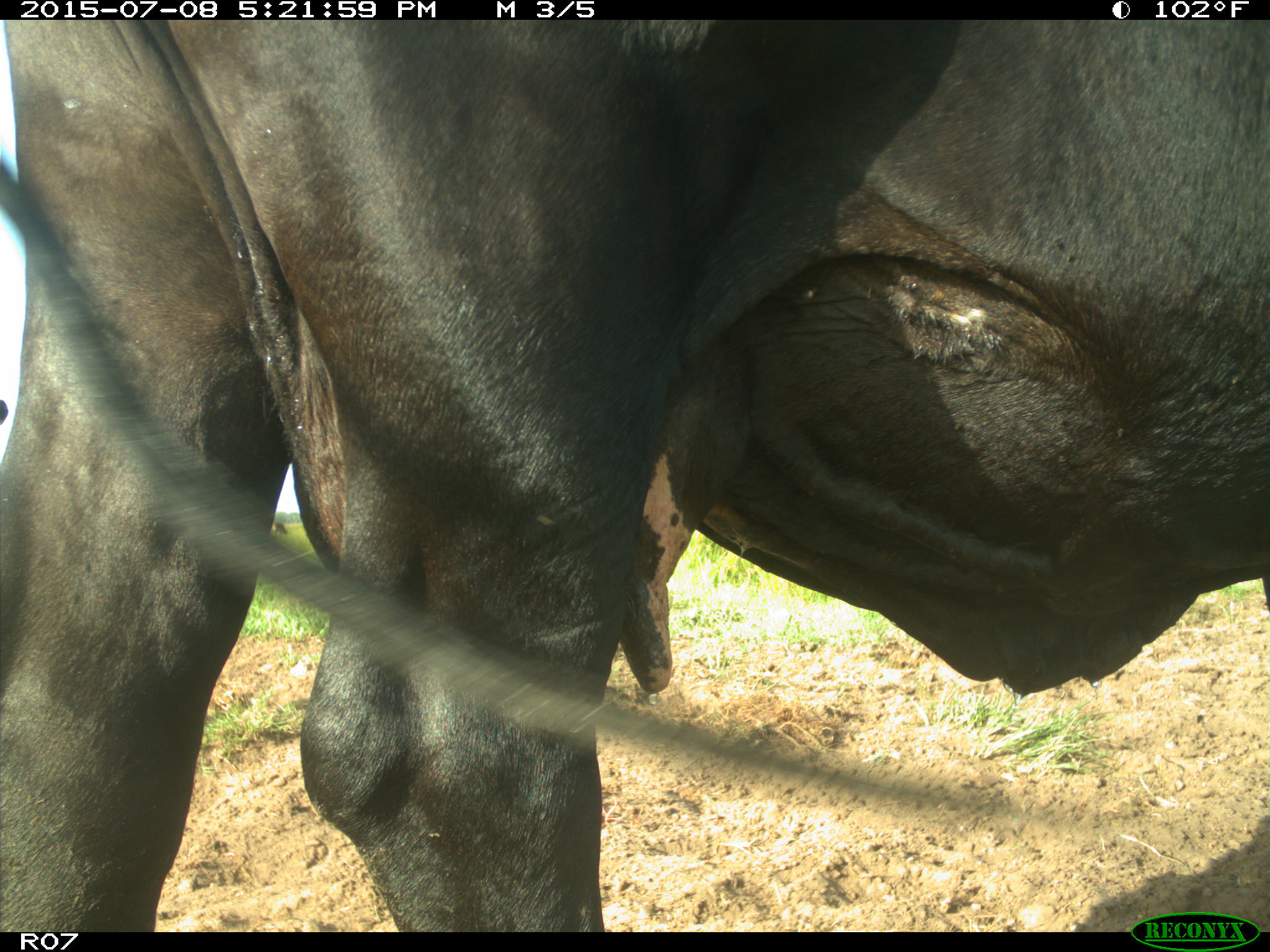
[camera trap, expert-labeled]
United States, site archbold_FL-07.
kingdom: Animalia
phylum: Chordata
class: Mammalia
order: Artiodactyla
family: Bovidae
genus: Bos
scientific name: Bos taurus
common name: domestic cow